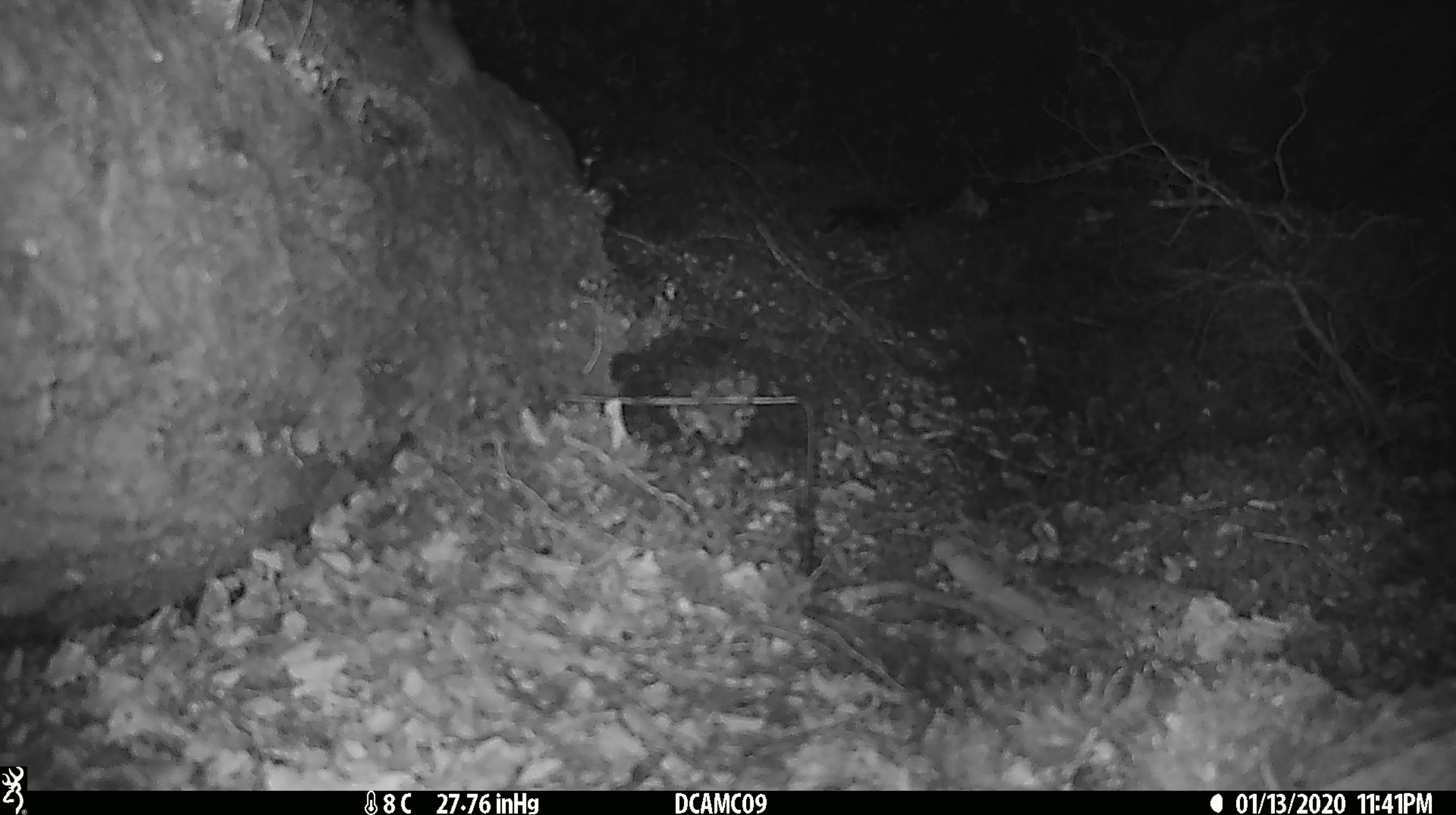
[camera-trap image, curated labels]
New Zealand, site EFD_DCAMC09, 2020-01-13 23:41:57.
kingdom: Animalia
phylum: Chordata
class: Mammalia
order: Rodentia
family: Muridae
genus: Mus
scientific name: Mus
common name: mouse